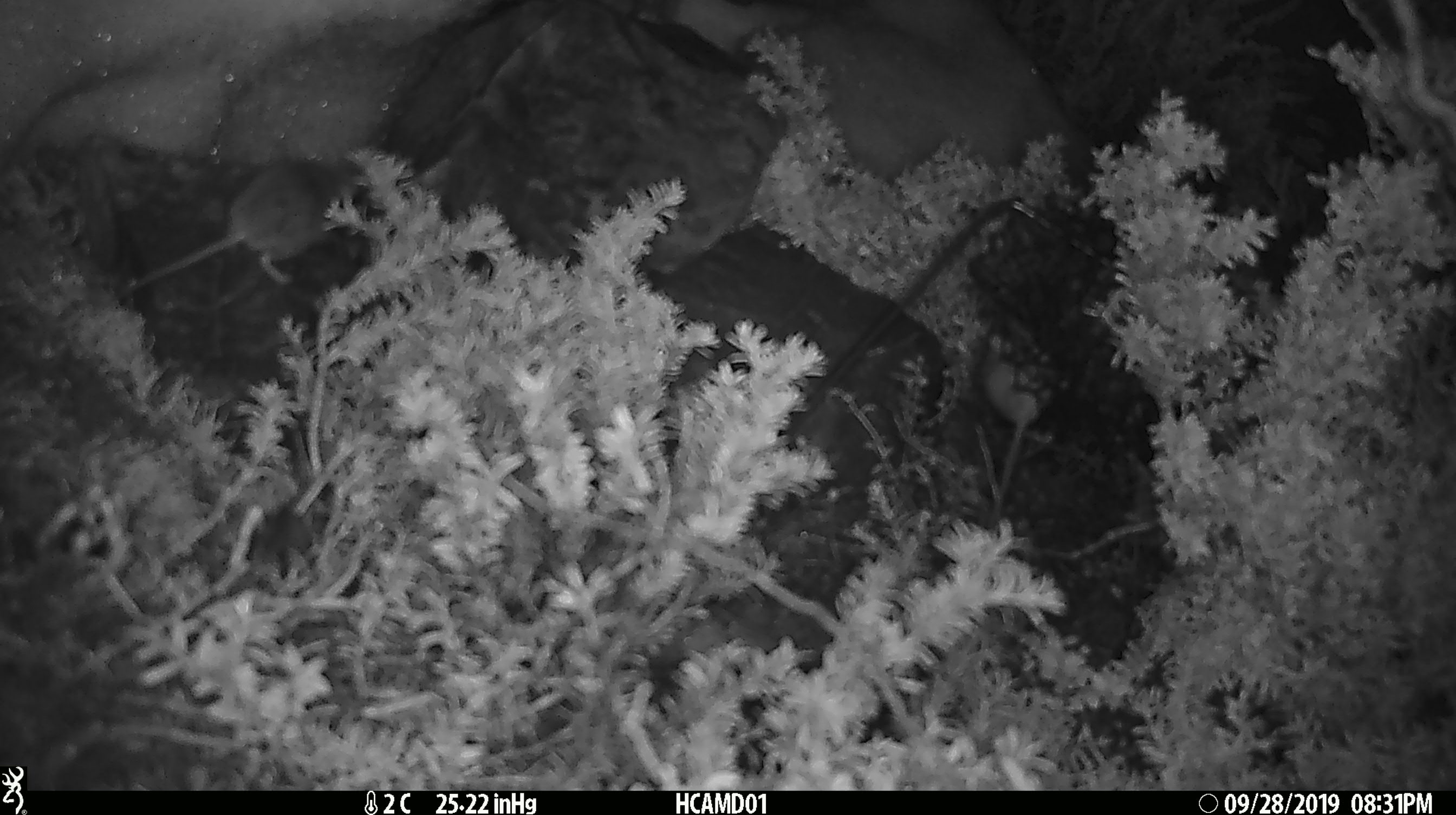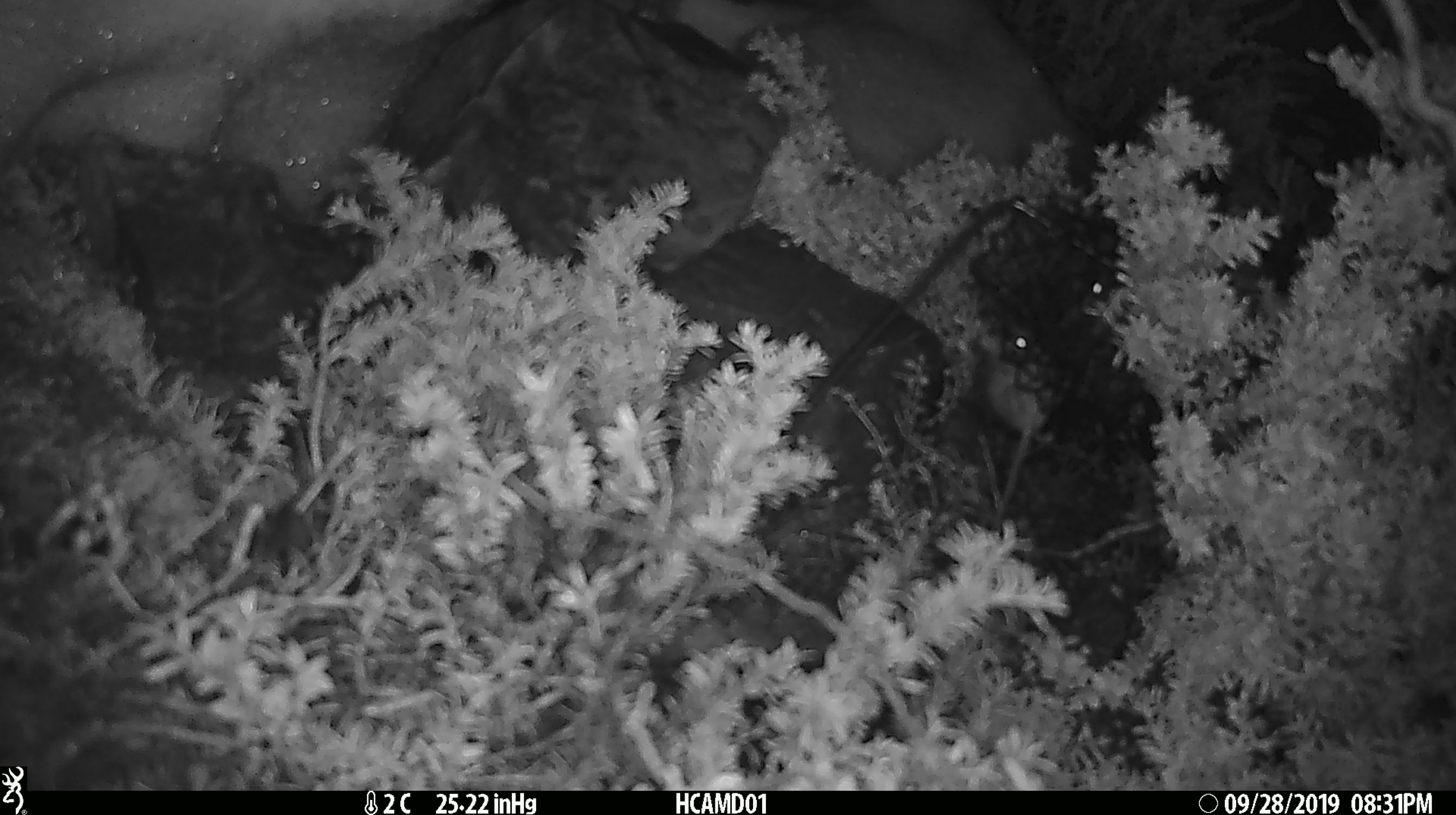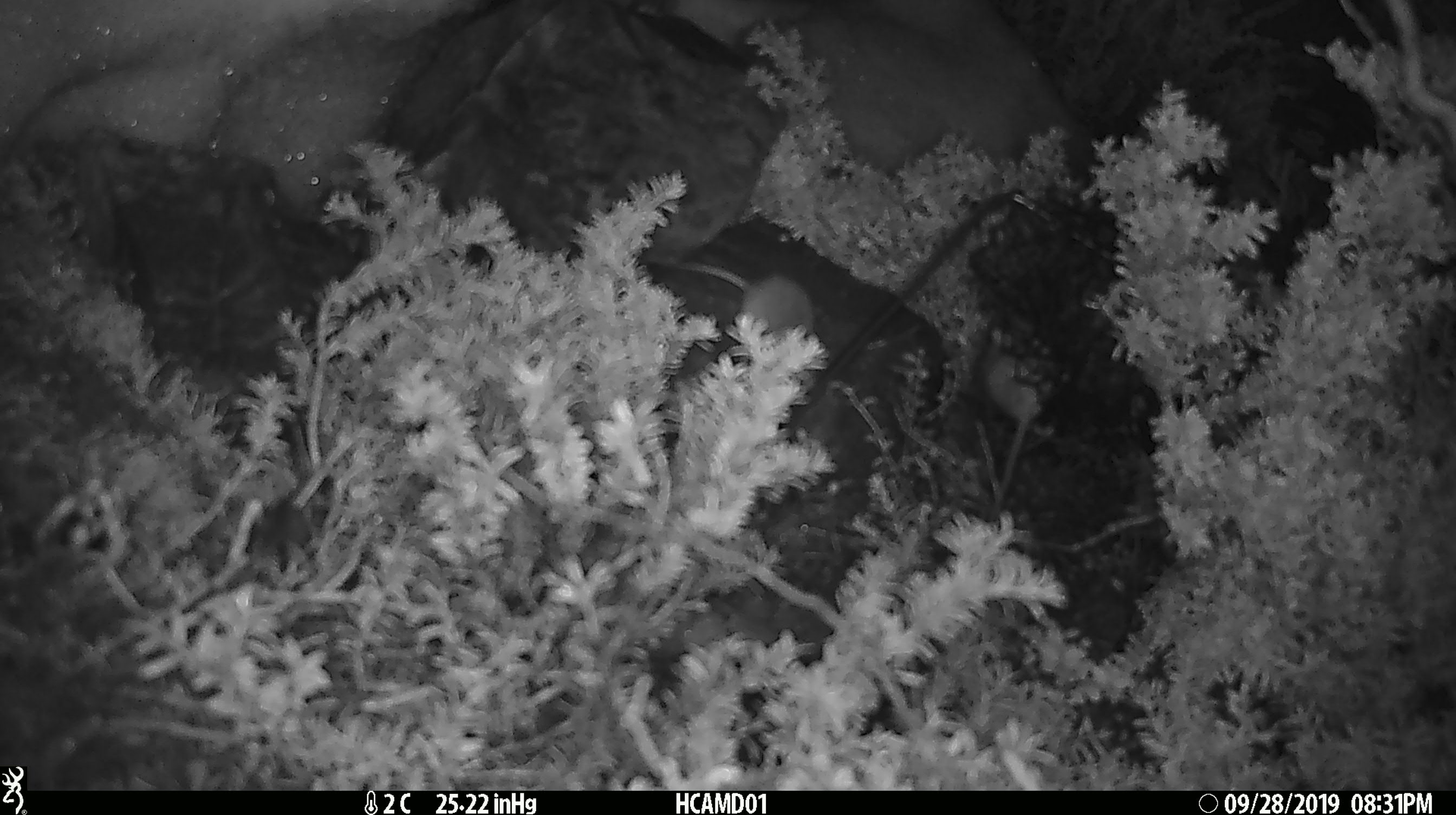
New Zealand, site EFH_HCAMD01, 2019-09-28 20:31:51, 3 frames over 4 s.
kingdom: Animalia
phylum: Chordata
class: Mammalia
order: Rodentia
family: Muridae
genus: Mus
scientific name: Mus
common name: mouse